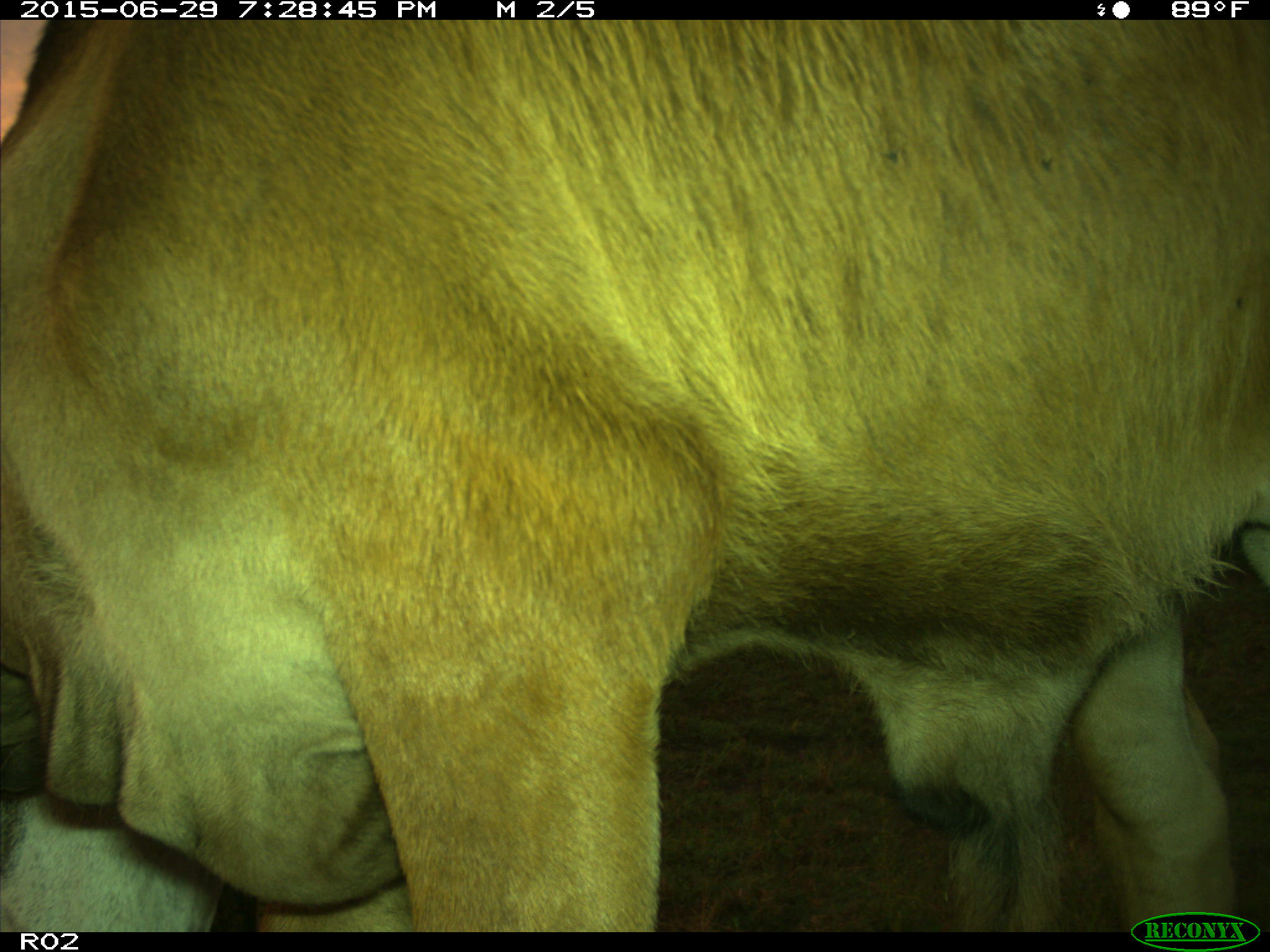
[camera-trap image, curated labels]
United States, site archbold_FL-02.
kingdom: Animalia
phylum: Chordata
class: Mammalia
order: Artiodactyla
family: Bovidae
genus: Bos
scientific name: Bos taurus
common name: domestic cow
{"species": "Bos taurus (domestic cow)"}